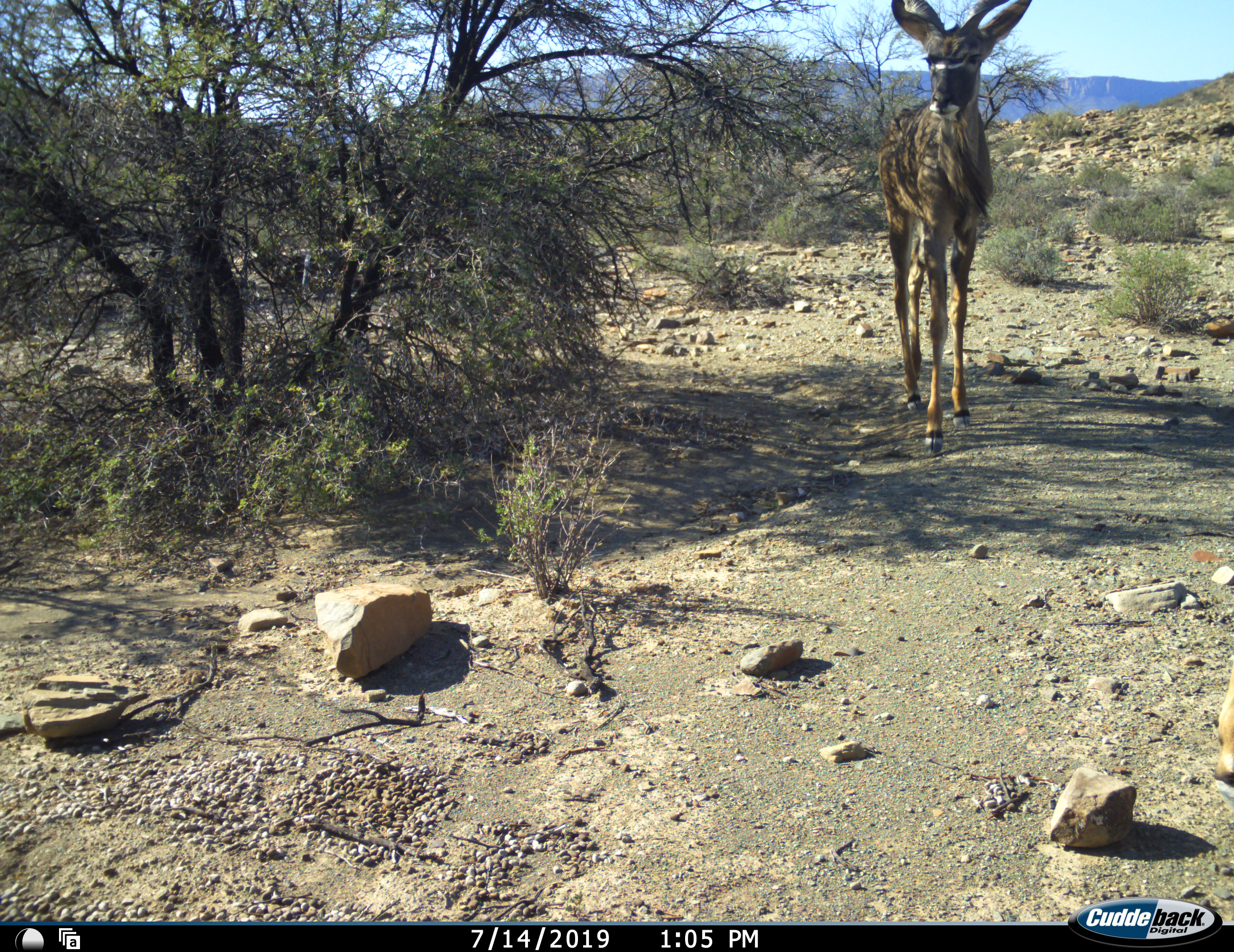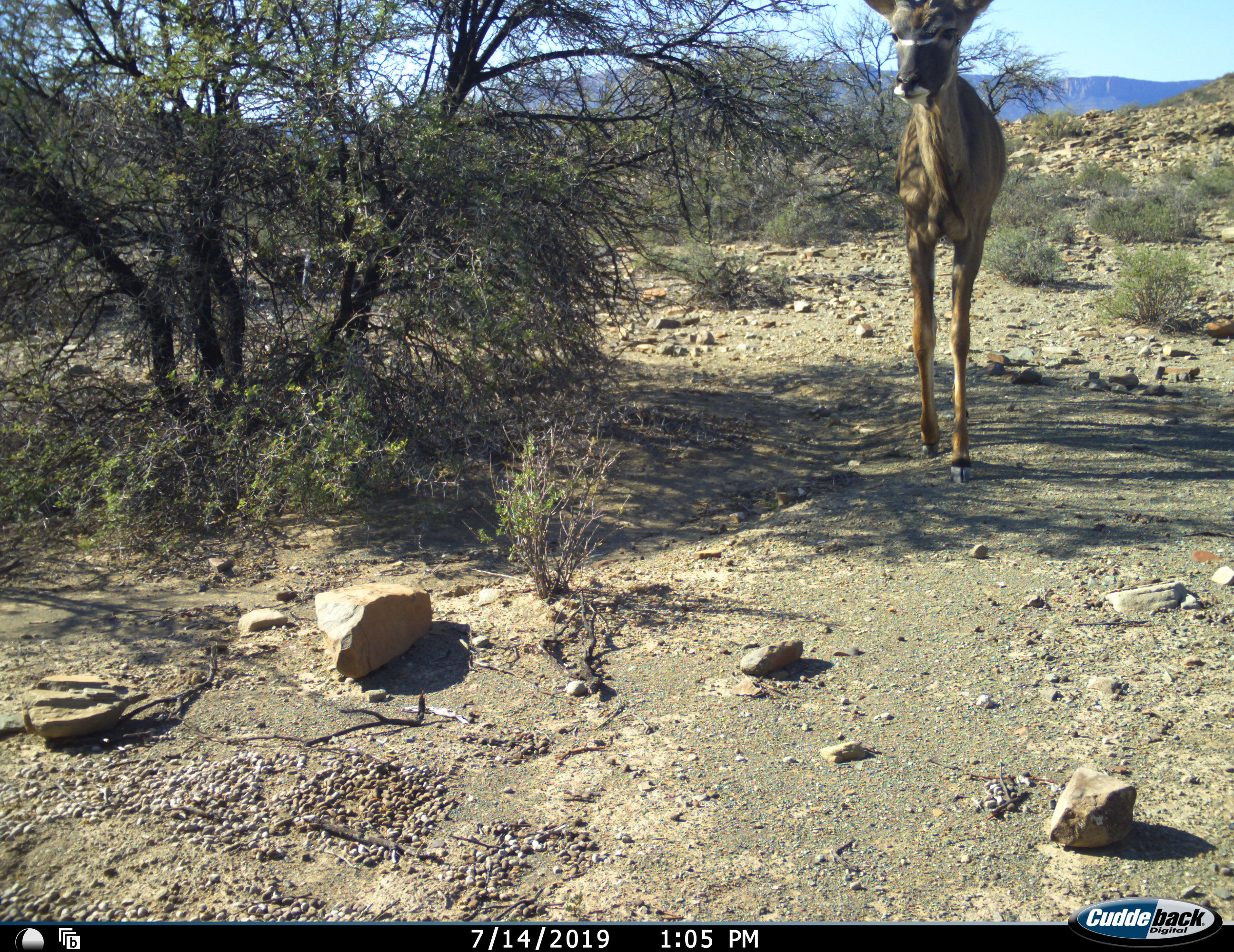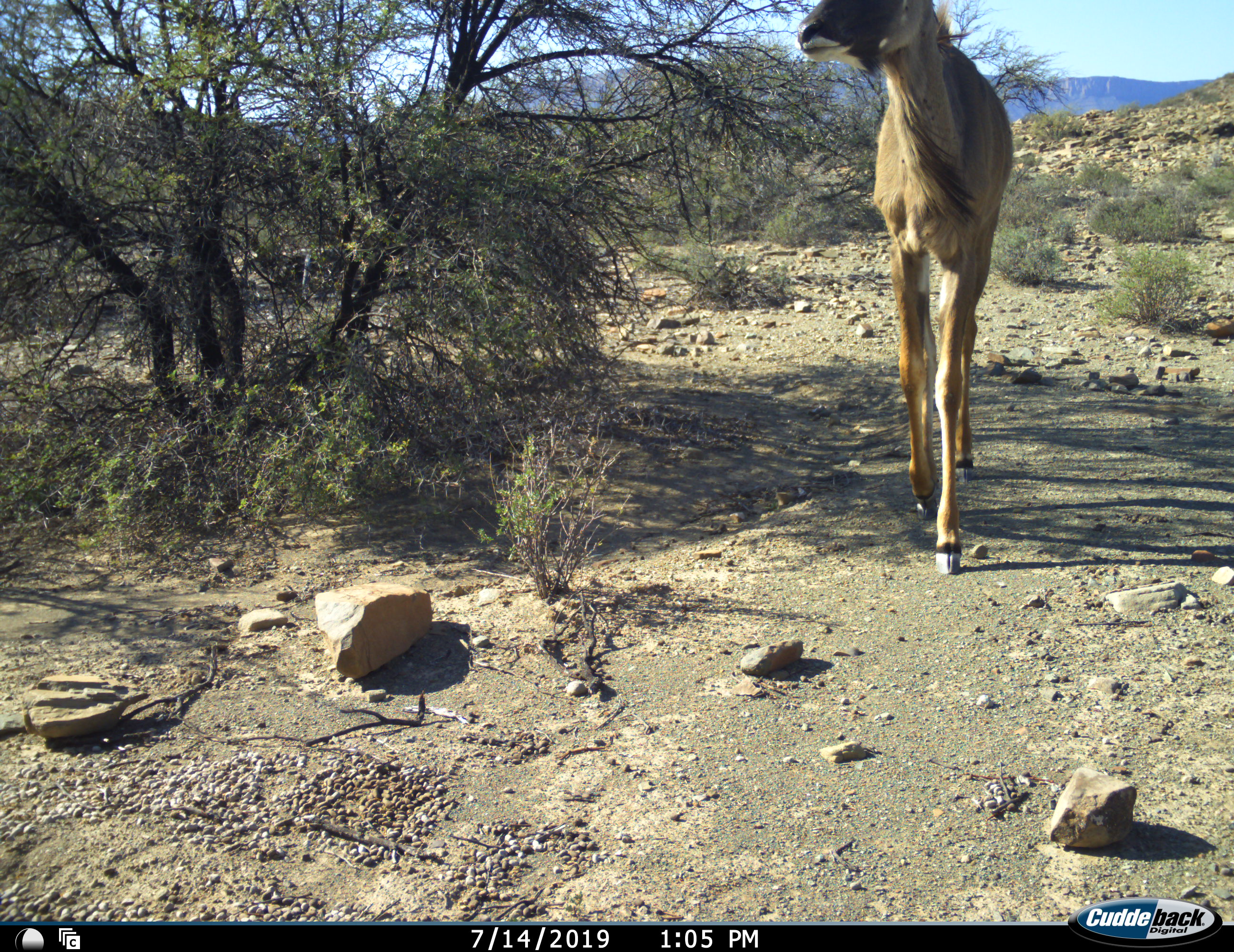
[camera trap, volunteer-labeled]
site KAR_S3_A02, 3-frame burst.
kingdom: Animalia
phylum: Chordata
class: Mammalia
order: Artiodactyla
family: Bovidae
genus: Tragelaphus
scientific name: Tragelaphus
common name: kudu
Kudu (Tragelaphus), count 1. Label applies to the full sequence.